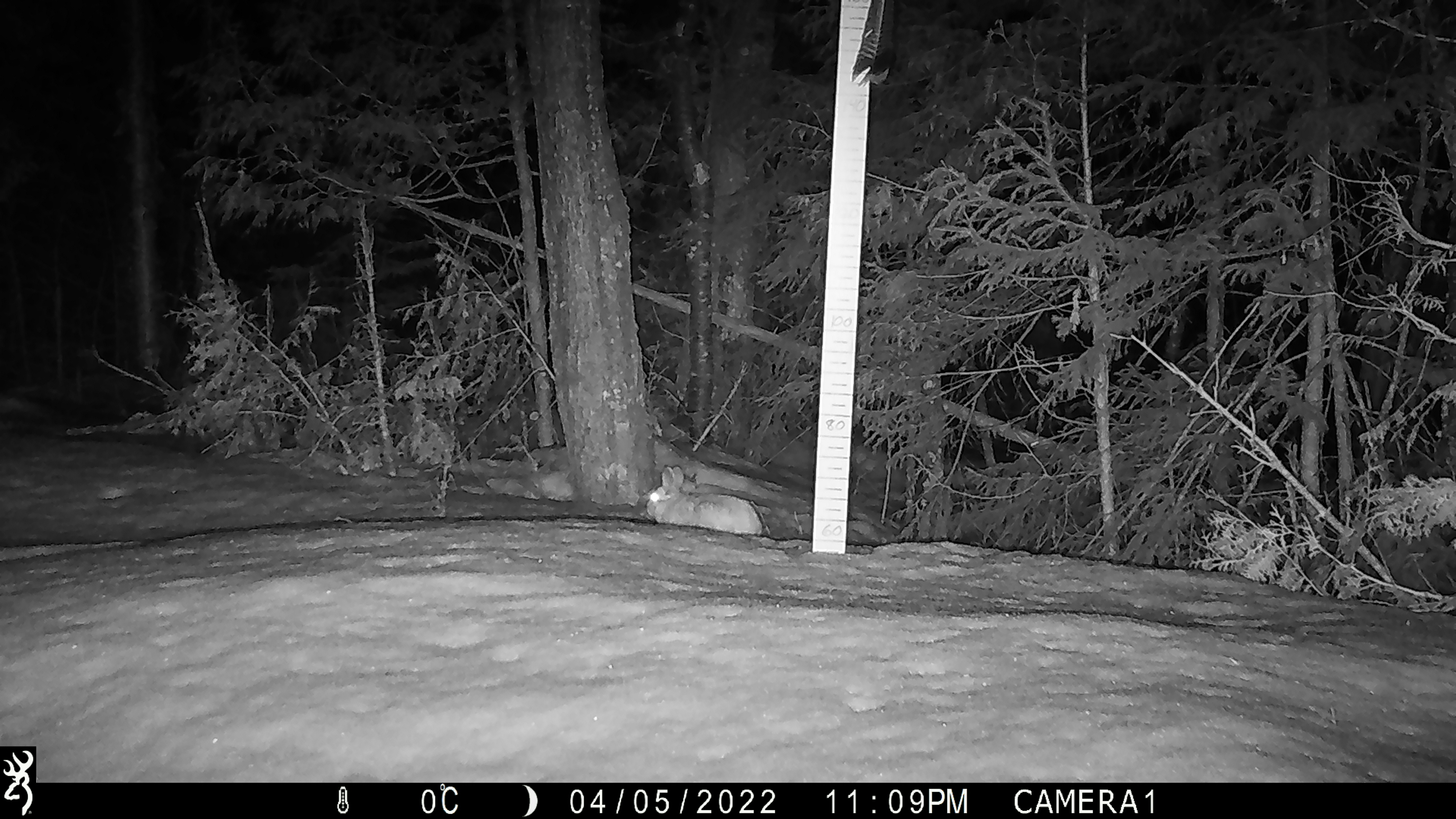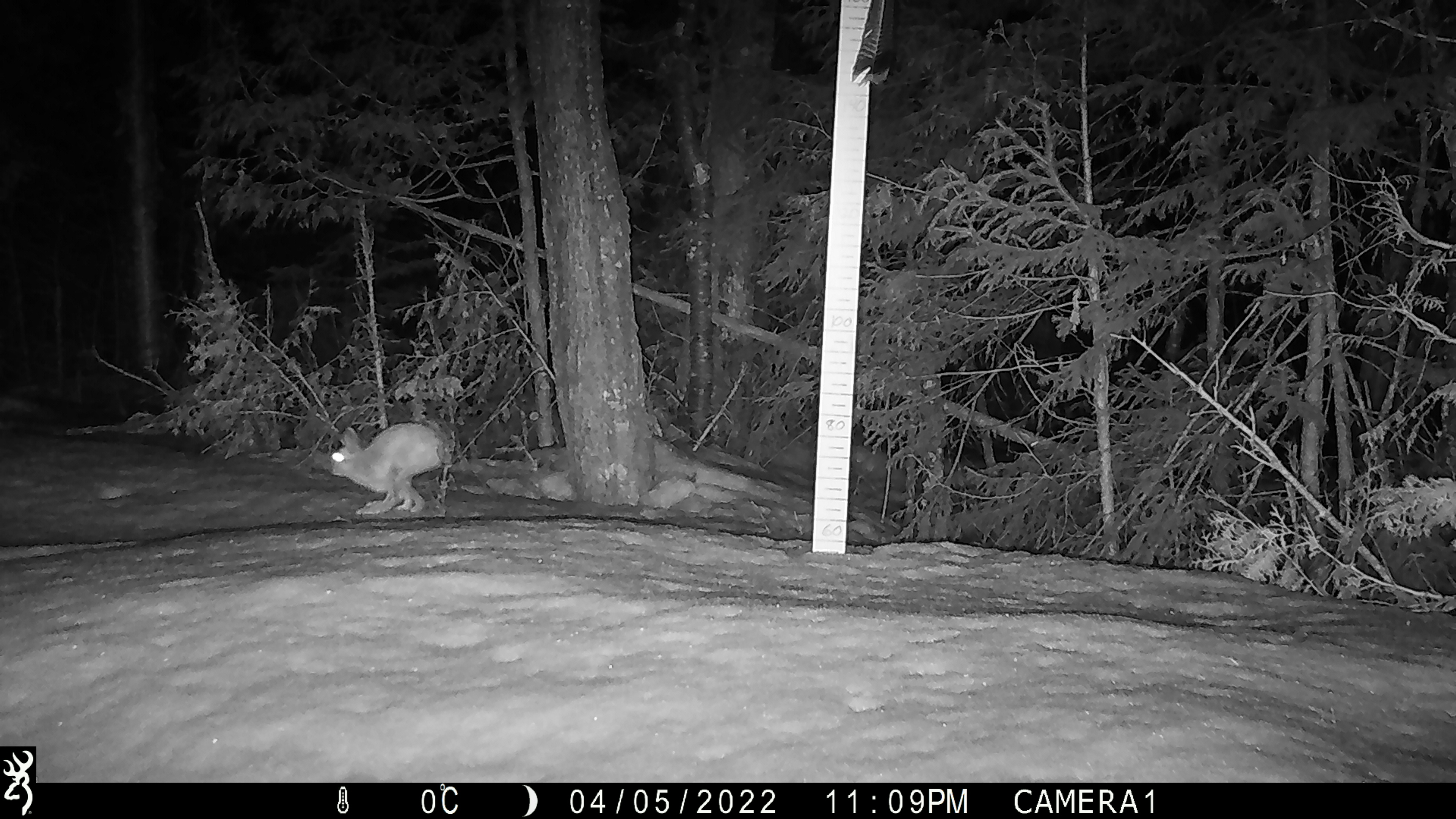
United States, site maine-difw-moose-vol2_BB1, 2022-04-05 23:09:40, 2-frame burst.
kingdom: Animalia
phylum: Chordata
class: Mammalia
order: Lagomorpha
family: Leporidae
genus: Lepus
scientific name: Lepus americanus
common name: snowshoe hare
Snowshoe hare (Lepus americanus).